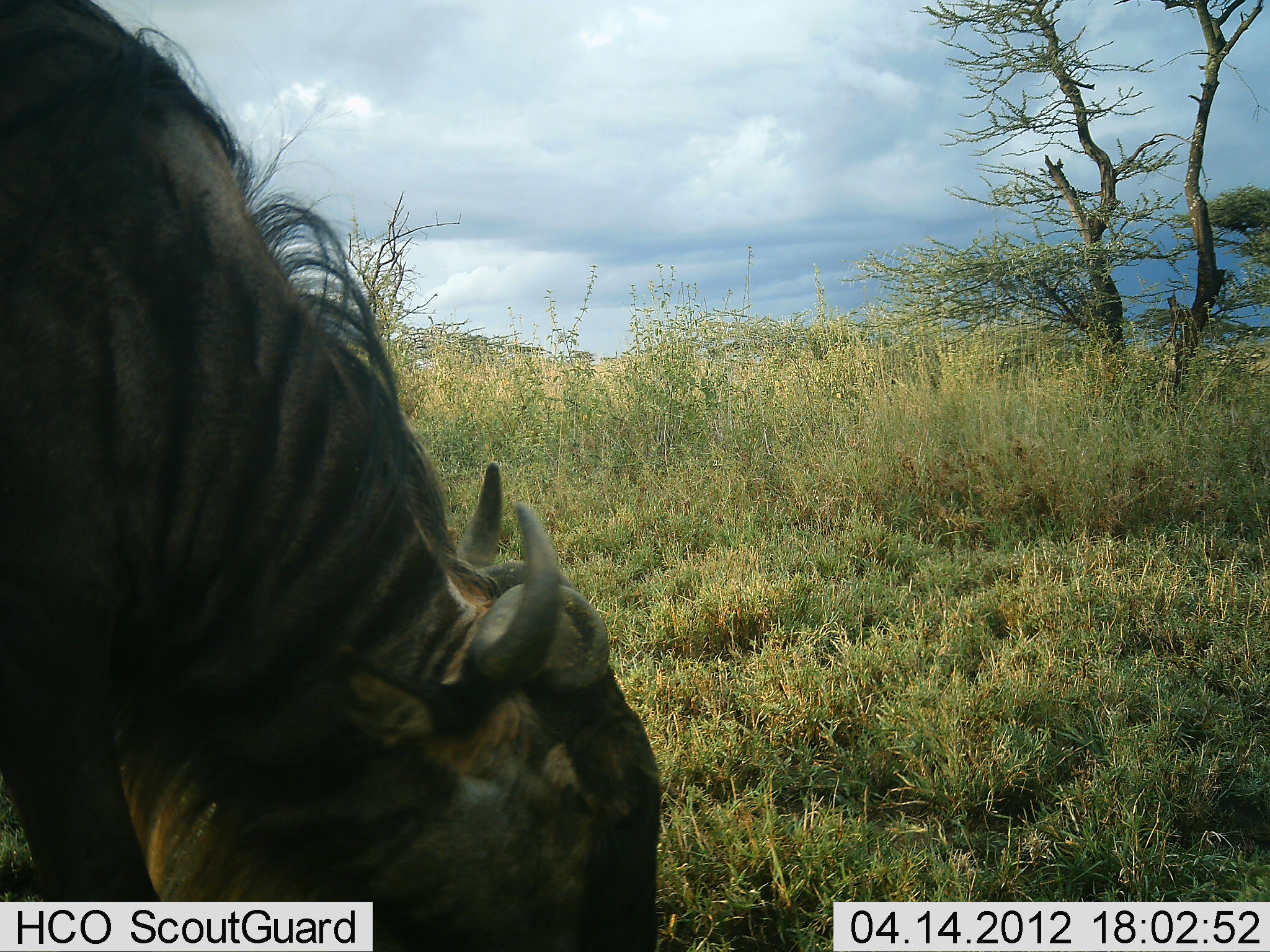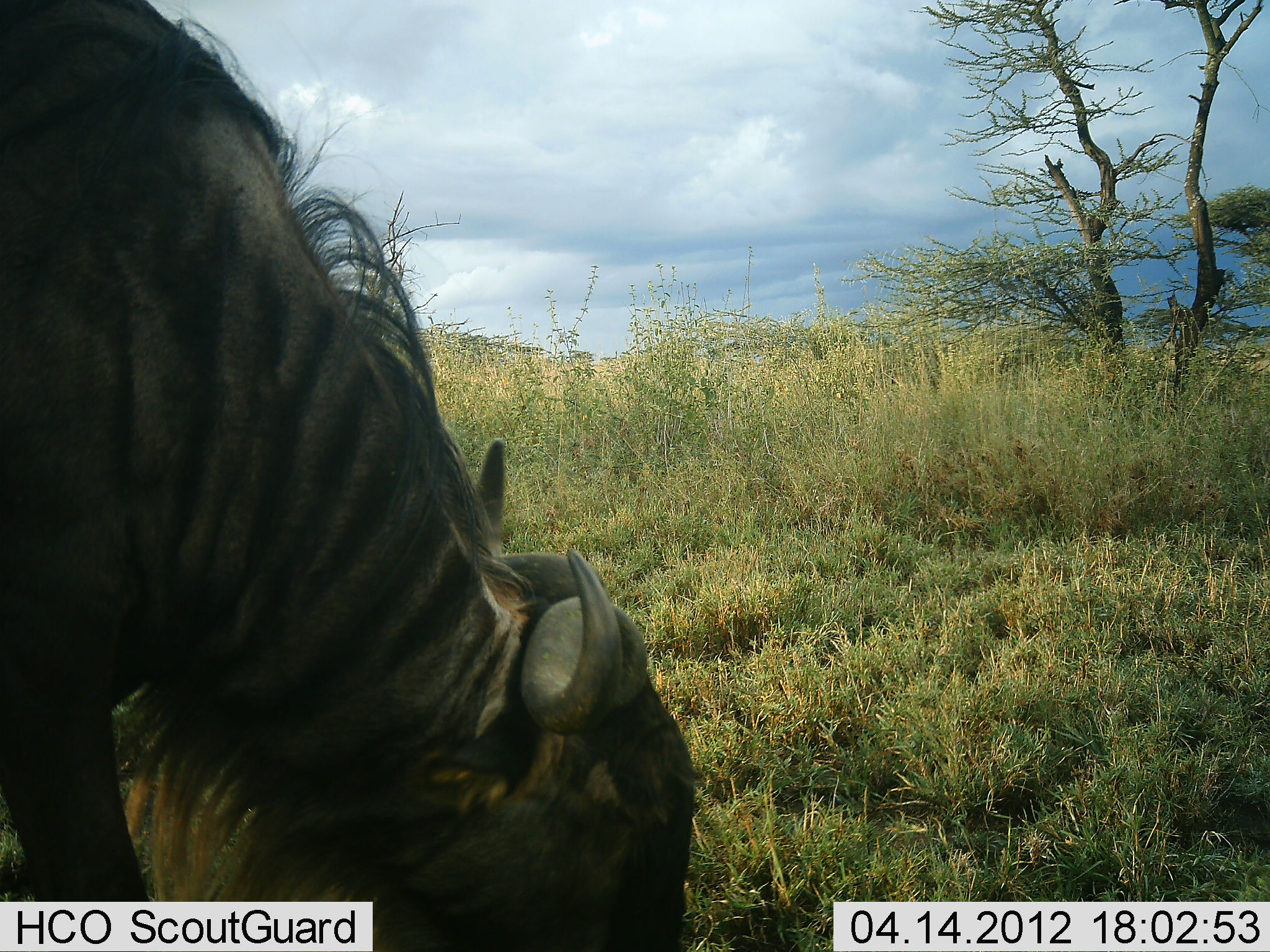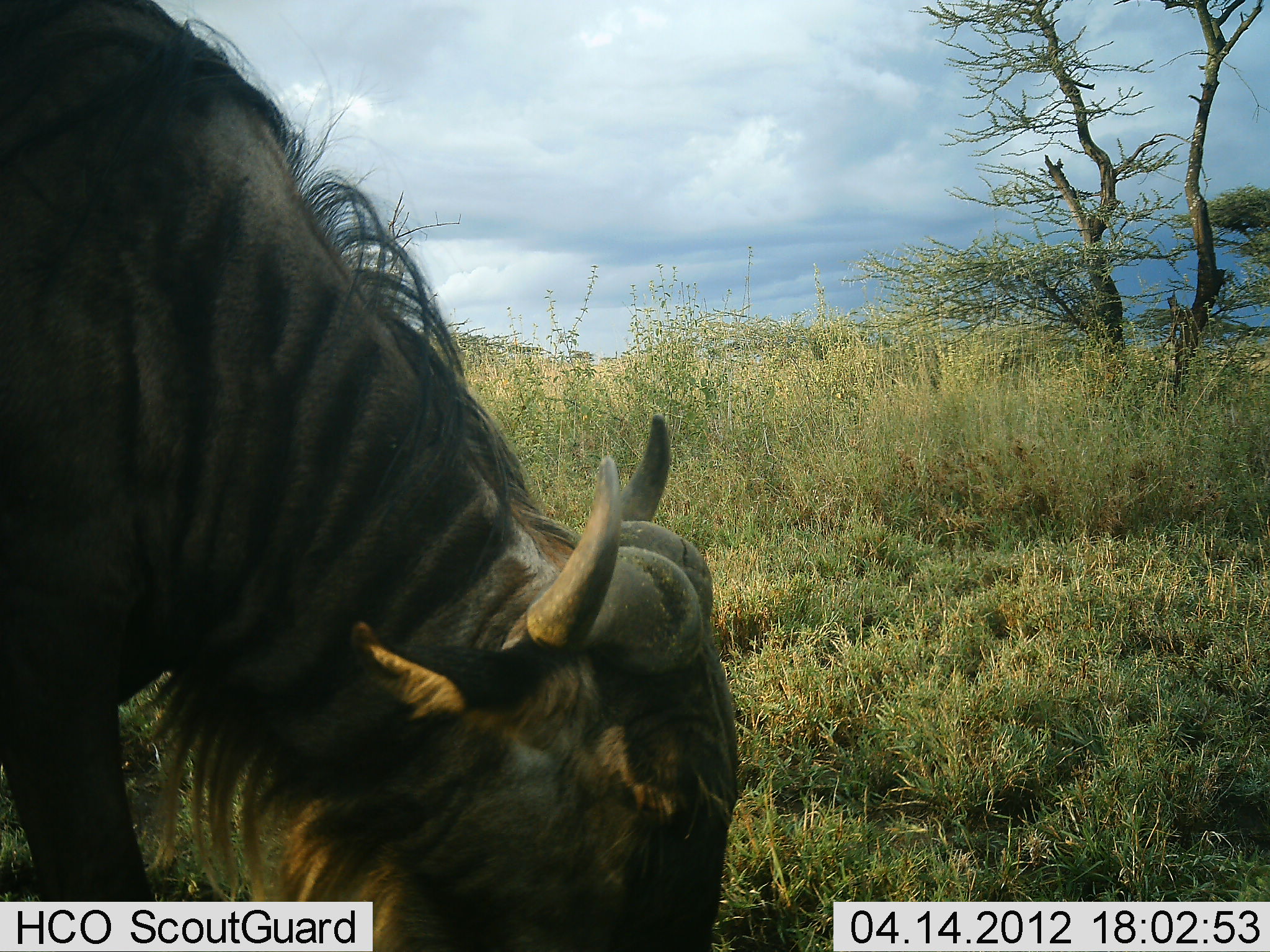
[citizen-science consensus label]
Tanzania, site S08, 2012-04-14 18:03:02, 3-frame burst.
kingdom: Animalia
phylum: Chordata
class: Mammalia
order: Artiodactyla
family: Bovidae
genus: Connochaetes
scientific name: Connochaetes taurinus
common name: blue wildebeest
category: wildebeest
Wildebeest (blue wildebeest) (Connochaetes taurinus), count 1. Behavior (volunteer vote fractions): standing 33%, resting 0%, moving 5%, interacting 0%. Young present (vote fraction): 0%. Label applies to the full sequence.